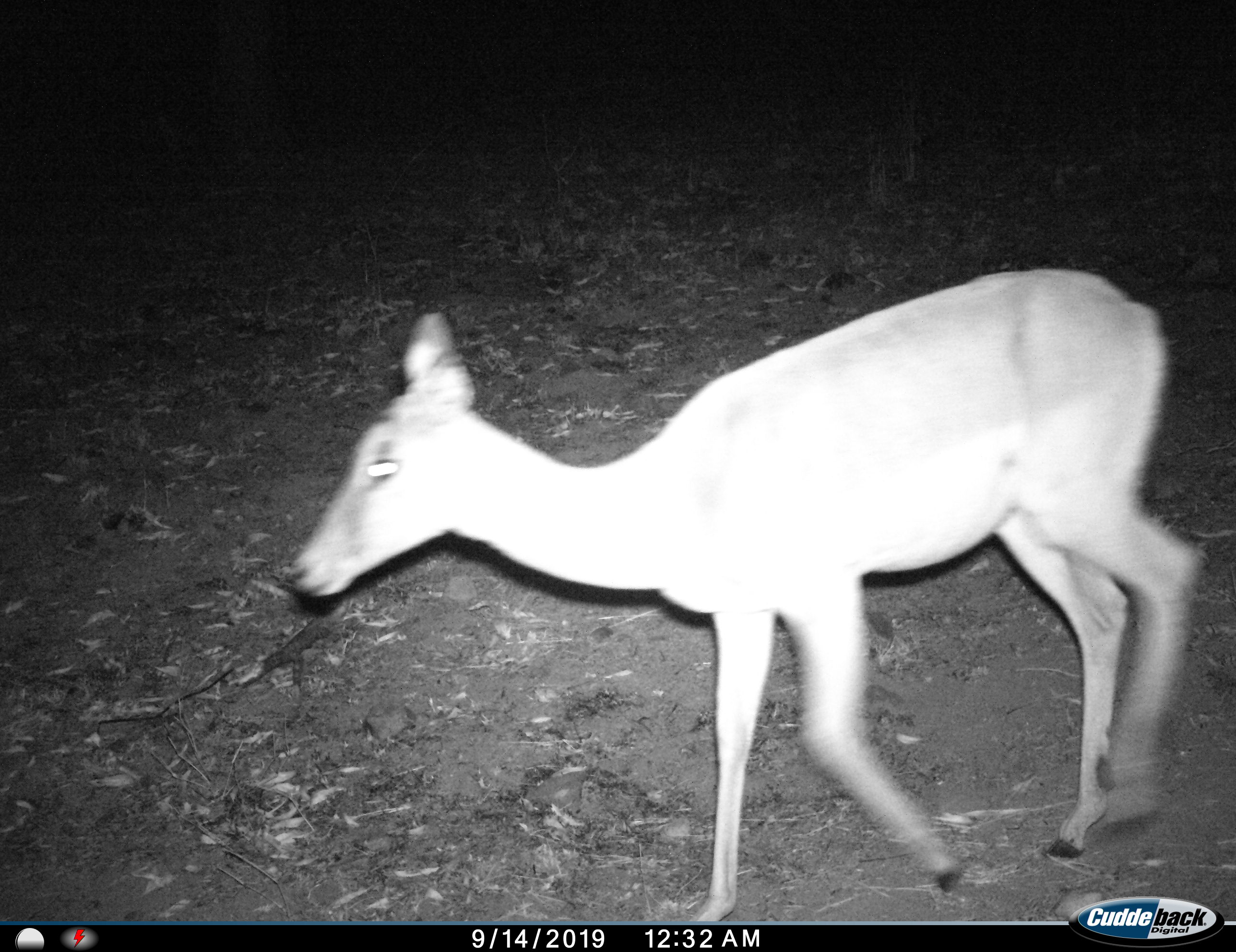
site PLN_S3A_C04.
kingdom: Animalia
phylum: Chordata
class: Mammalia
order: Artiodactyla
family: Bovidae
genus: Aepyceros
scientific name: Aepyceros melampus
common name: impala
Impala (Aepyceros melampus), count 1. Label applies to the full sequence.